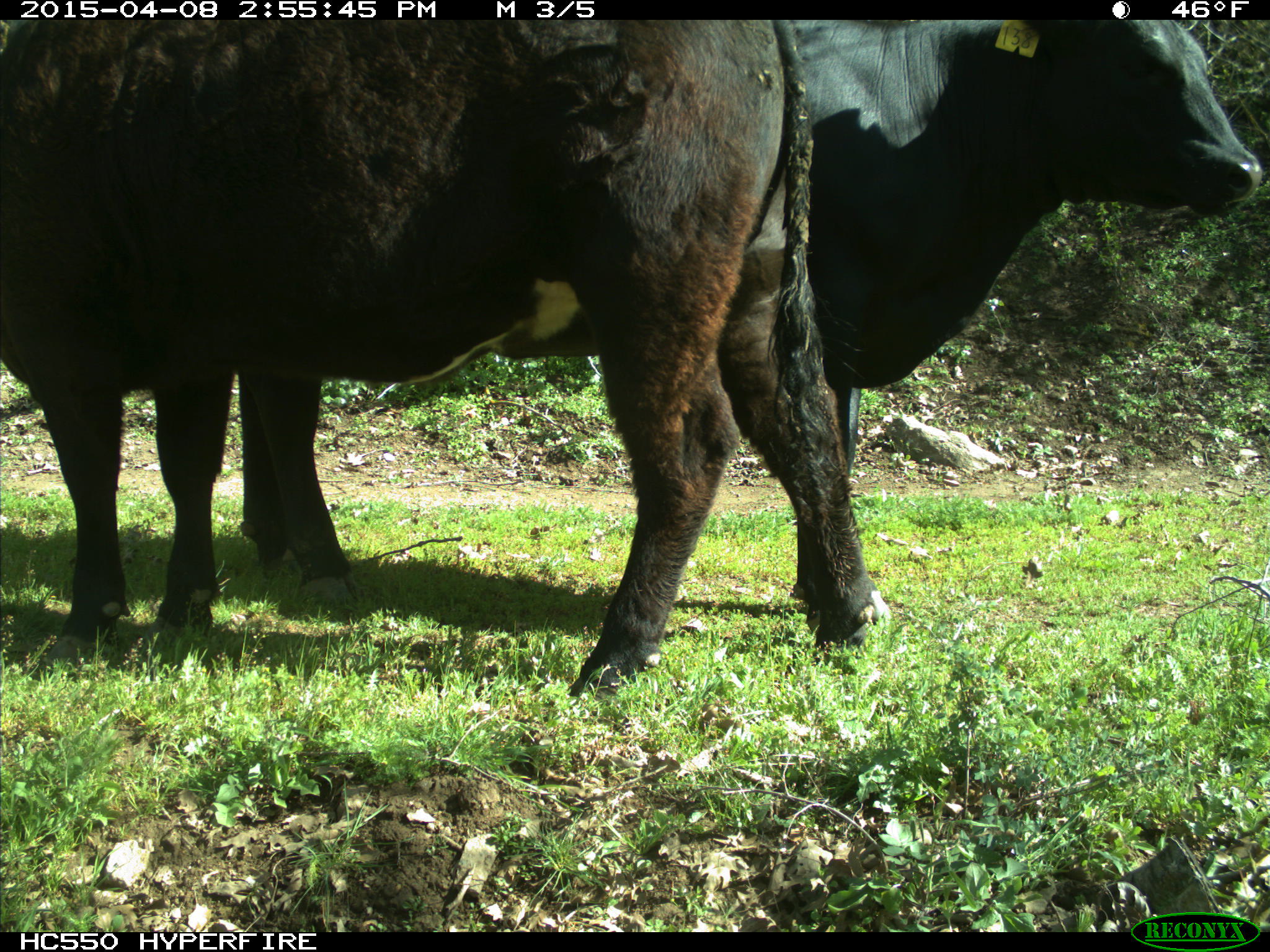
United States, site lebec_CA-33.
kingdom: Animalia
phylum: Chordata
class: Mammalia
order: Artiodactyla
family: Bovidae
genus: Bos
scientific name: Bos taurus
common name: domestic cow